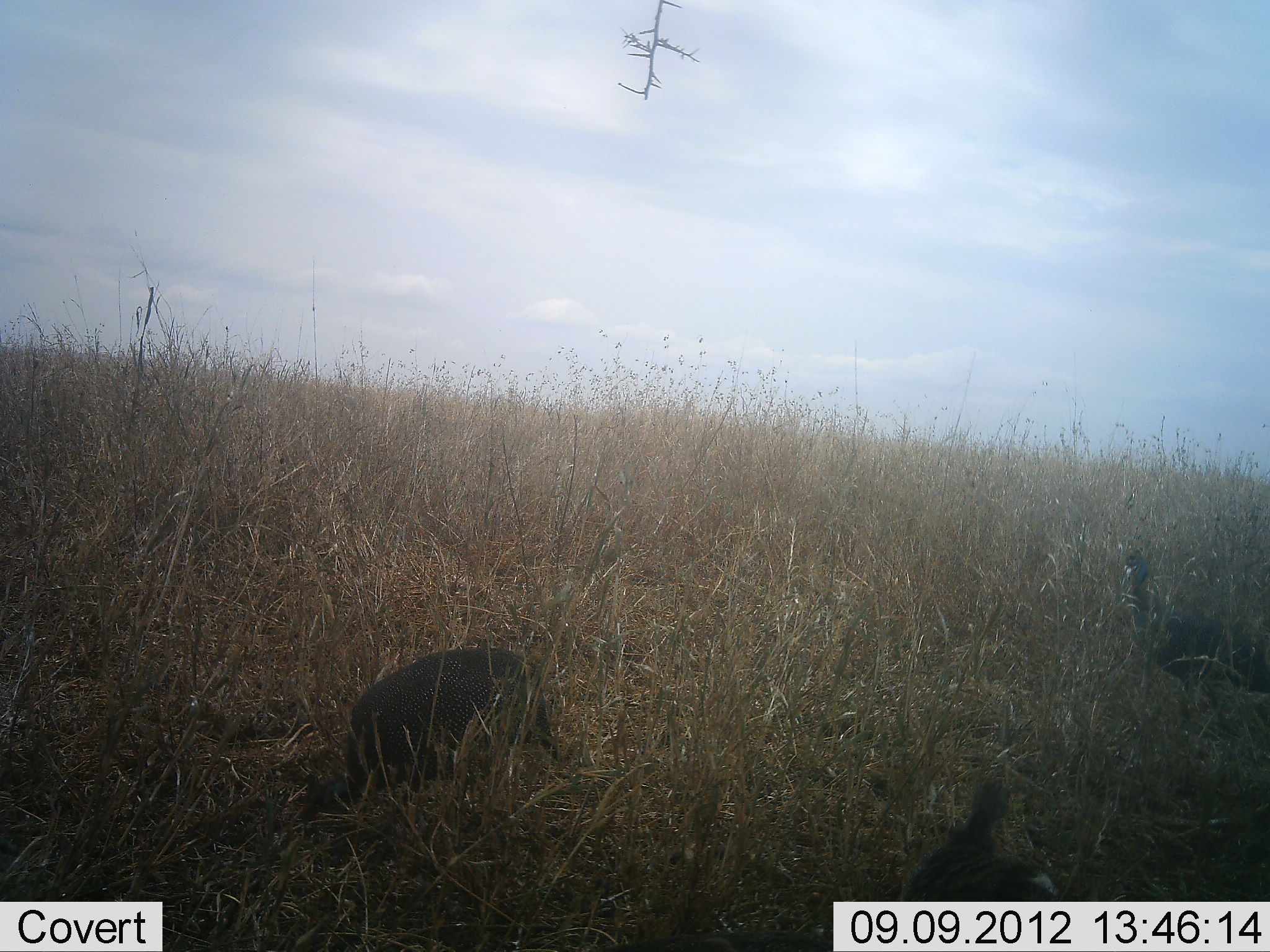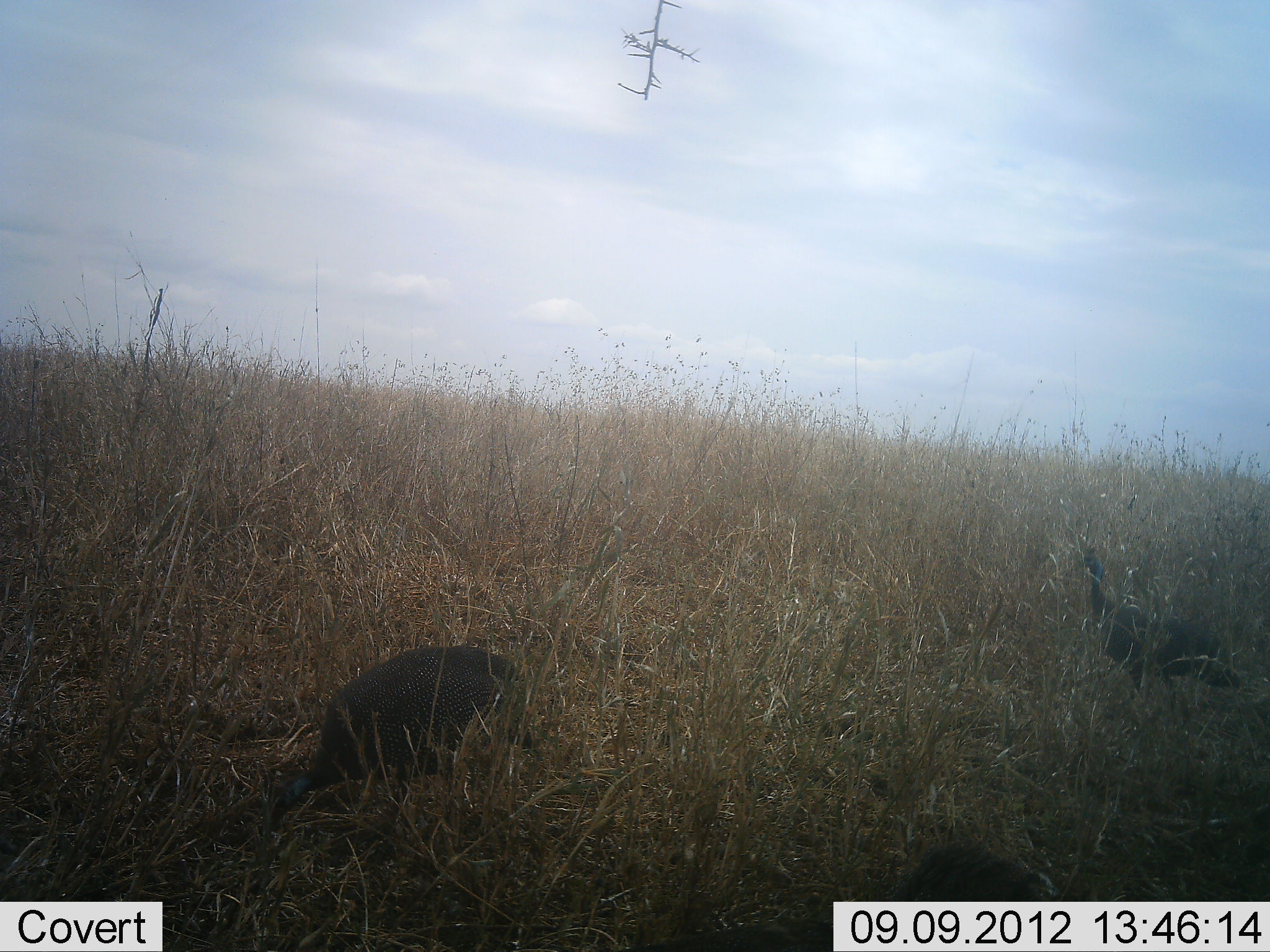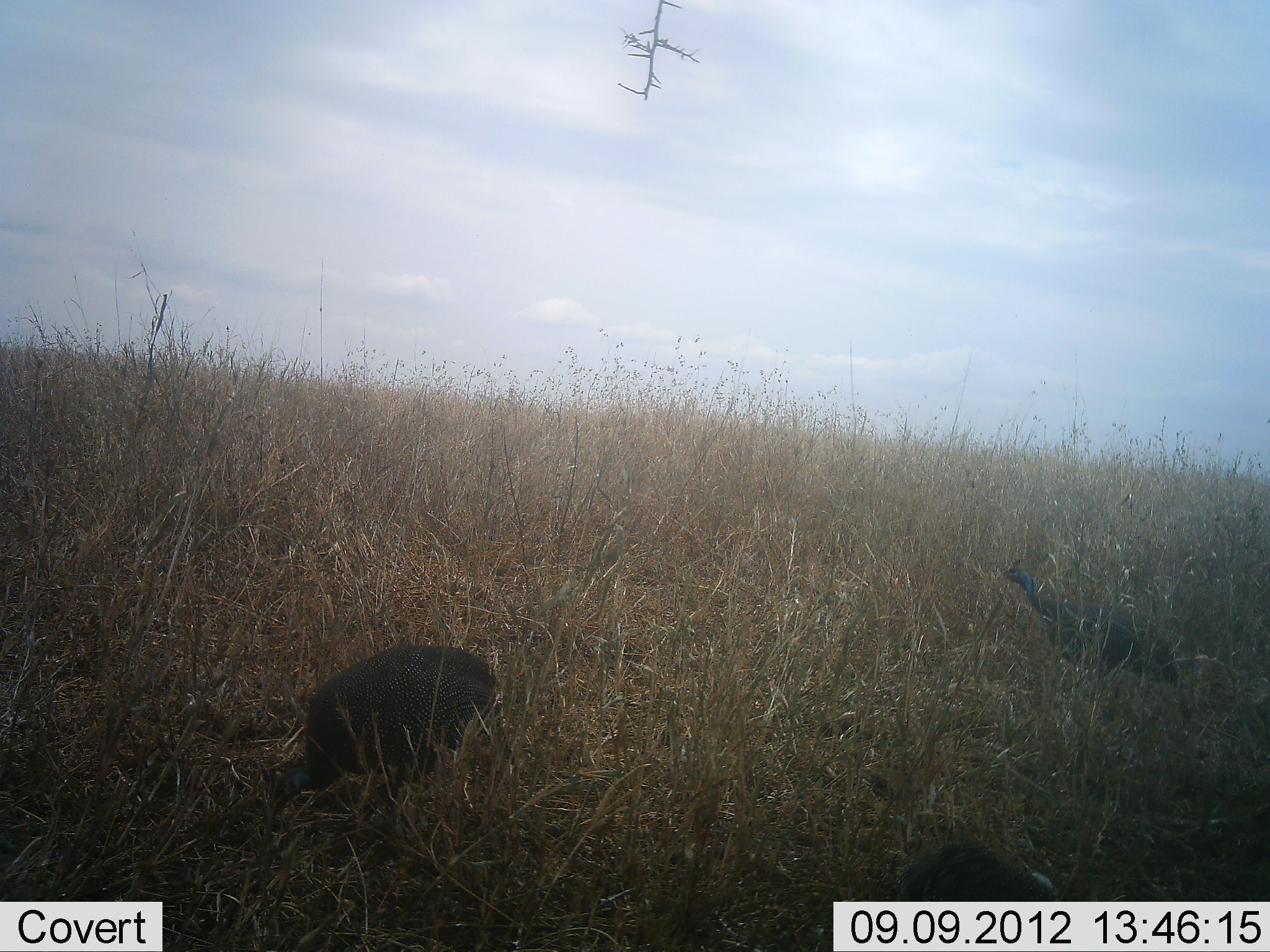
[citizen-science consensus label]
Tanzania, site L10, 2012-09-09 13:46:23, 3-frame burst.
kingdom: Animalia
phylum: Chordata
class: Aves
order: Galliformes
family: Numididae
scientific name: Numididae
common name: guinea fowl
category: guineafowl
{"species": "guineafowl (guinea fowl) (Numididae)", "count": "3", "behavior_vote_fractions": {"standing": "9%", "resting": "9%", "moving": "82%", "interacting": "0%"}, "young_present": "0%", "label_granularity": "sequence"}